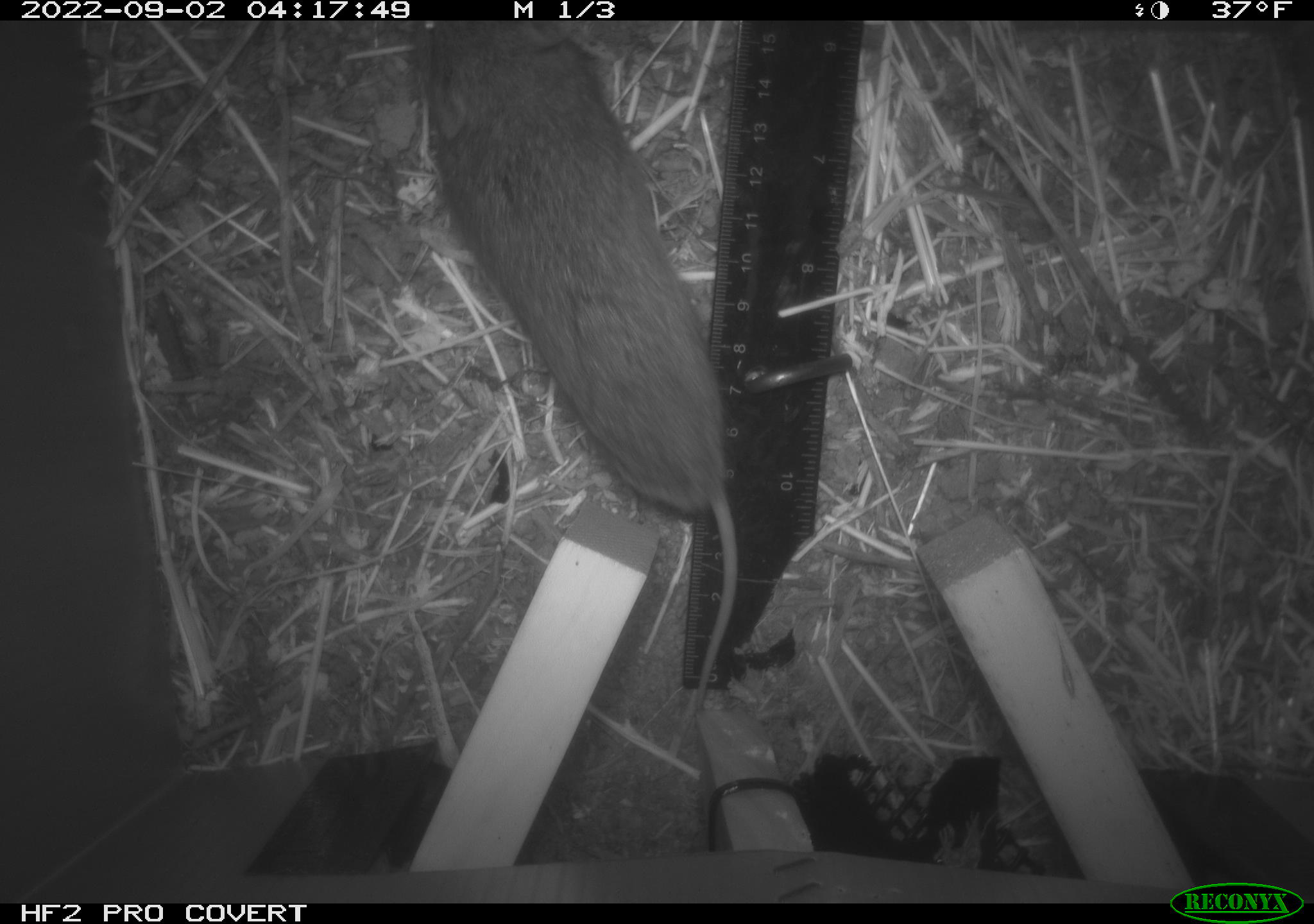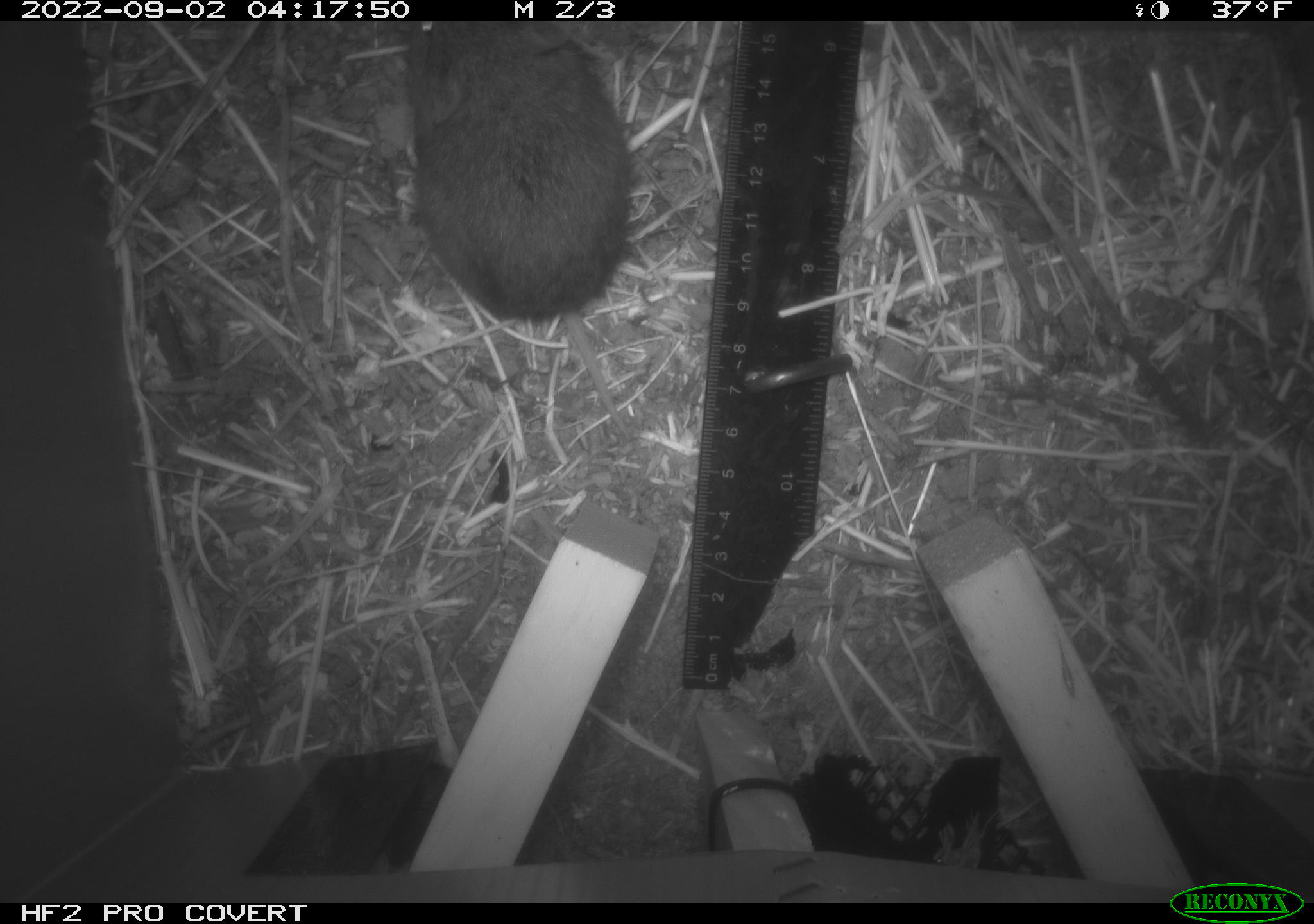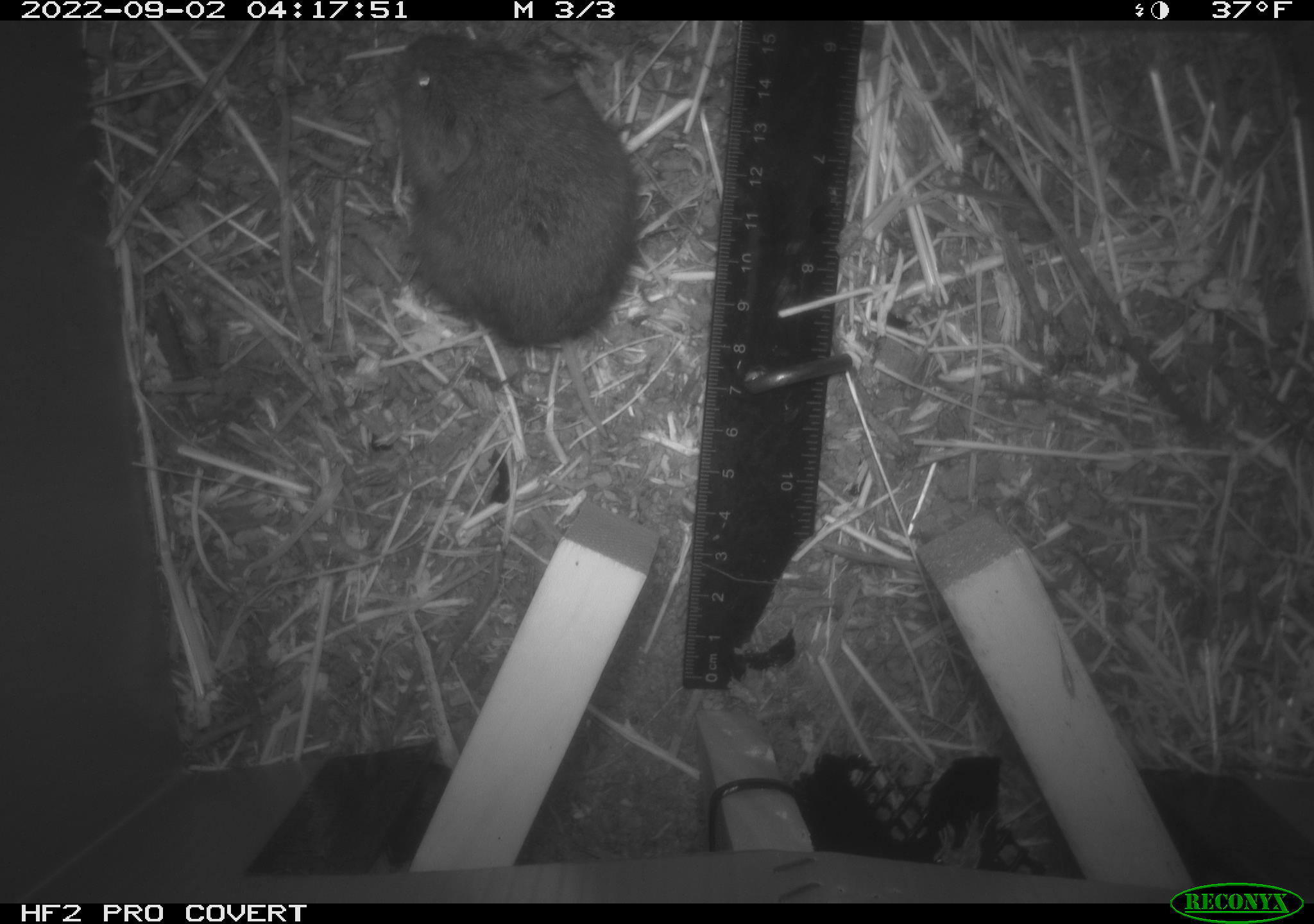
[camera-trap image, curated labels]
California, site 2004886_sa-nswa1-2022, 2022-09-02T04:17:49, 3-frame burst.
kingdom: Animalia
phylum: Chordata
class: Mammalia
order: Rodentia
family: Cricetidae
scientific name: Cricetidae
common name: hamsters, voles, lemmings, and allies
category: cricetidae family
Cricetidae family (hamsters, voles, lemmings, and allies) (Cricetidae).